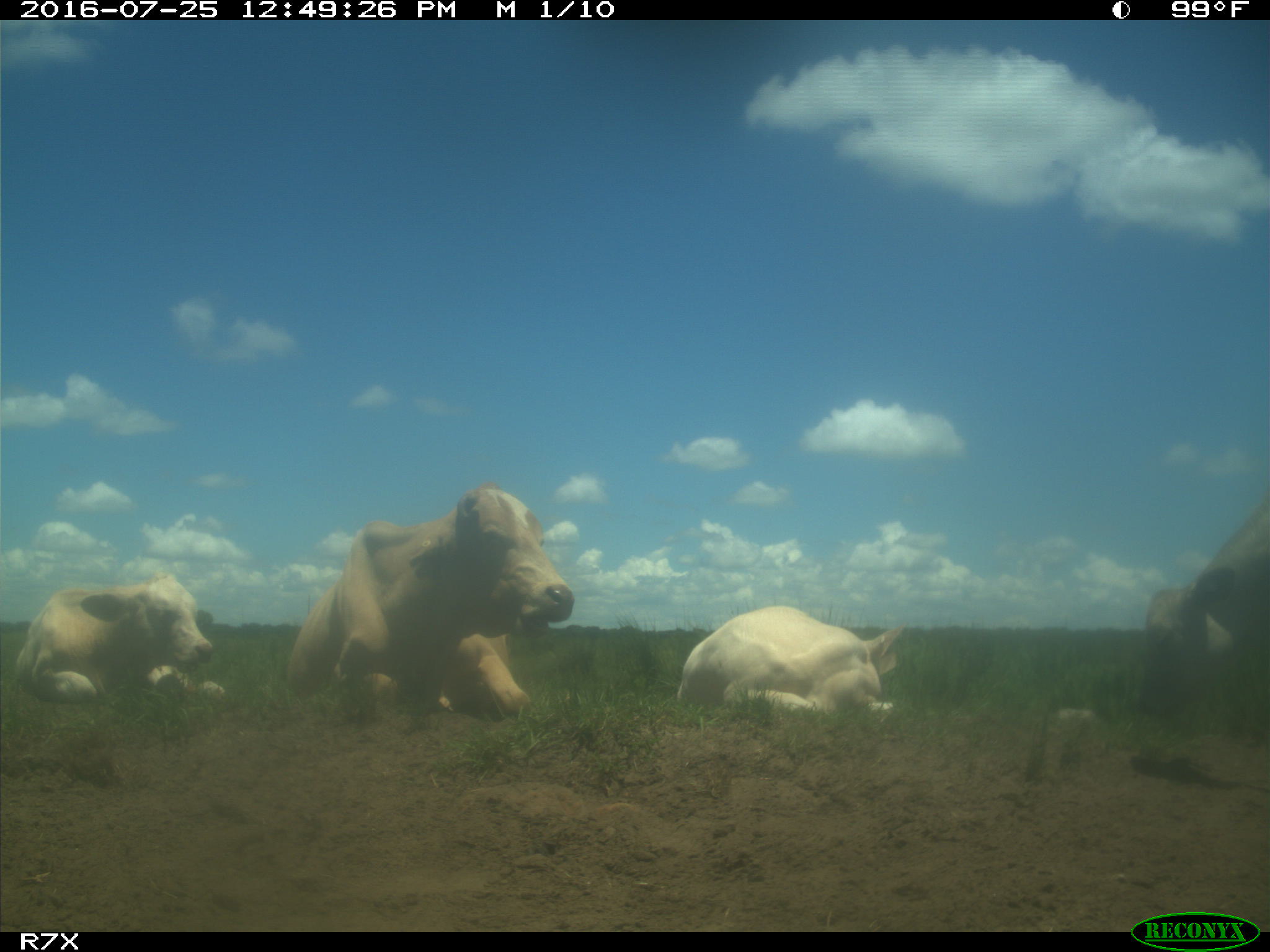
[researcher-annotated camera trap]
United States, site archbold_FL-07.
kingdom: Animalia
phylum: Chordata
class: Mammalia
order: Artiodactyla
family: Bovidae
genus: Bos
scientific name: Bos taurus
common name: domestic cow